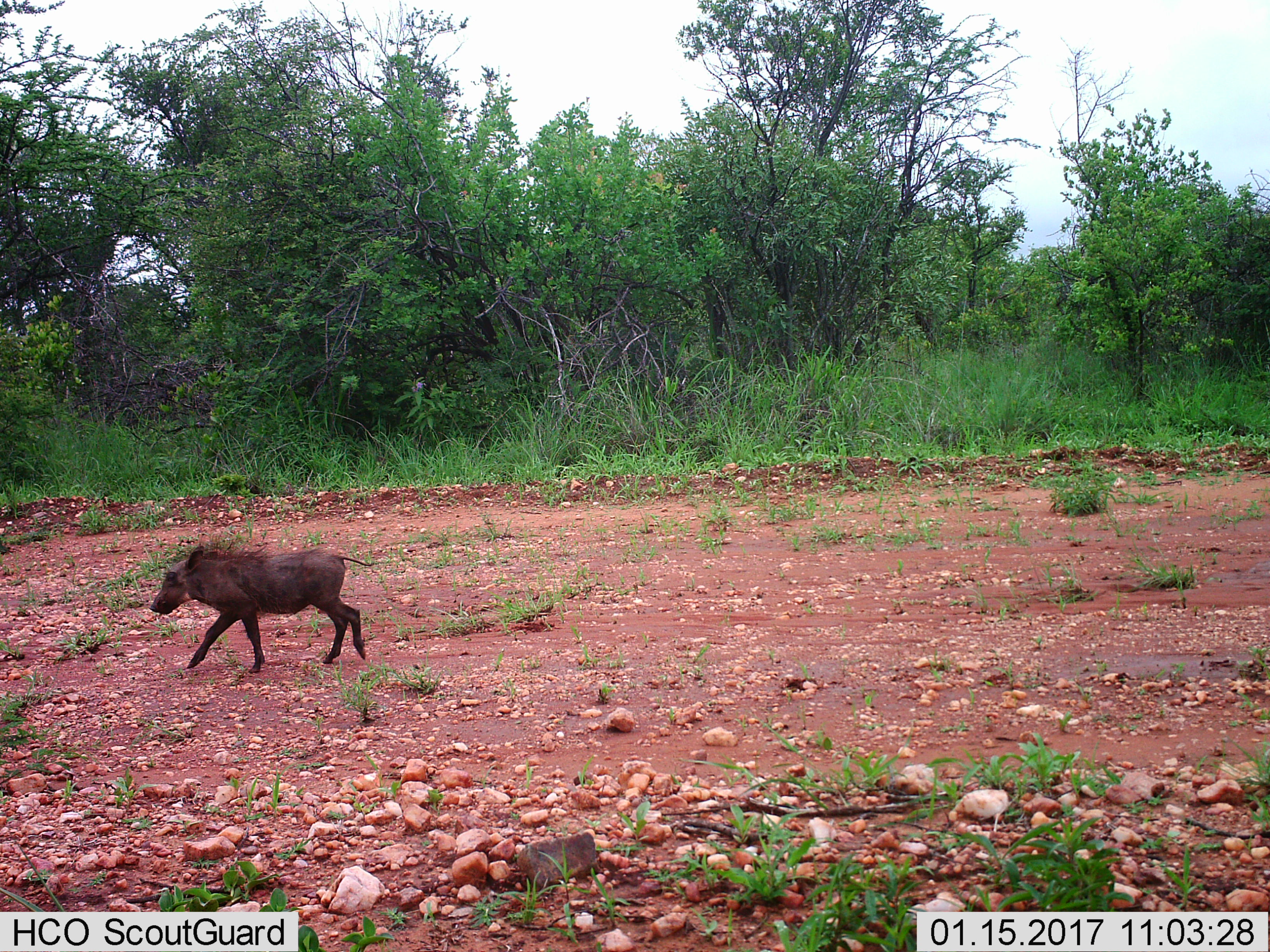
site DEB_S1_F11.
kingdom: Animalia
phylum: Chordata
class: Mammalia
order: Artiodactyla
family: Suidae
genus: Phacochoerus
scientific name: Phacochoerus africanus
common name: warthog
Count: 1.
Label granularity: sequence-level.